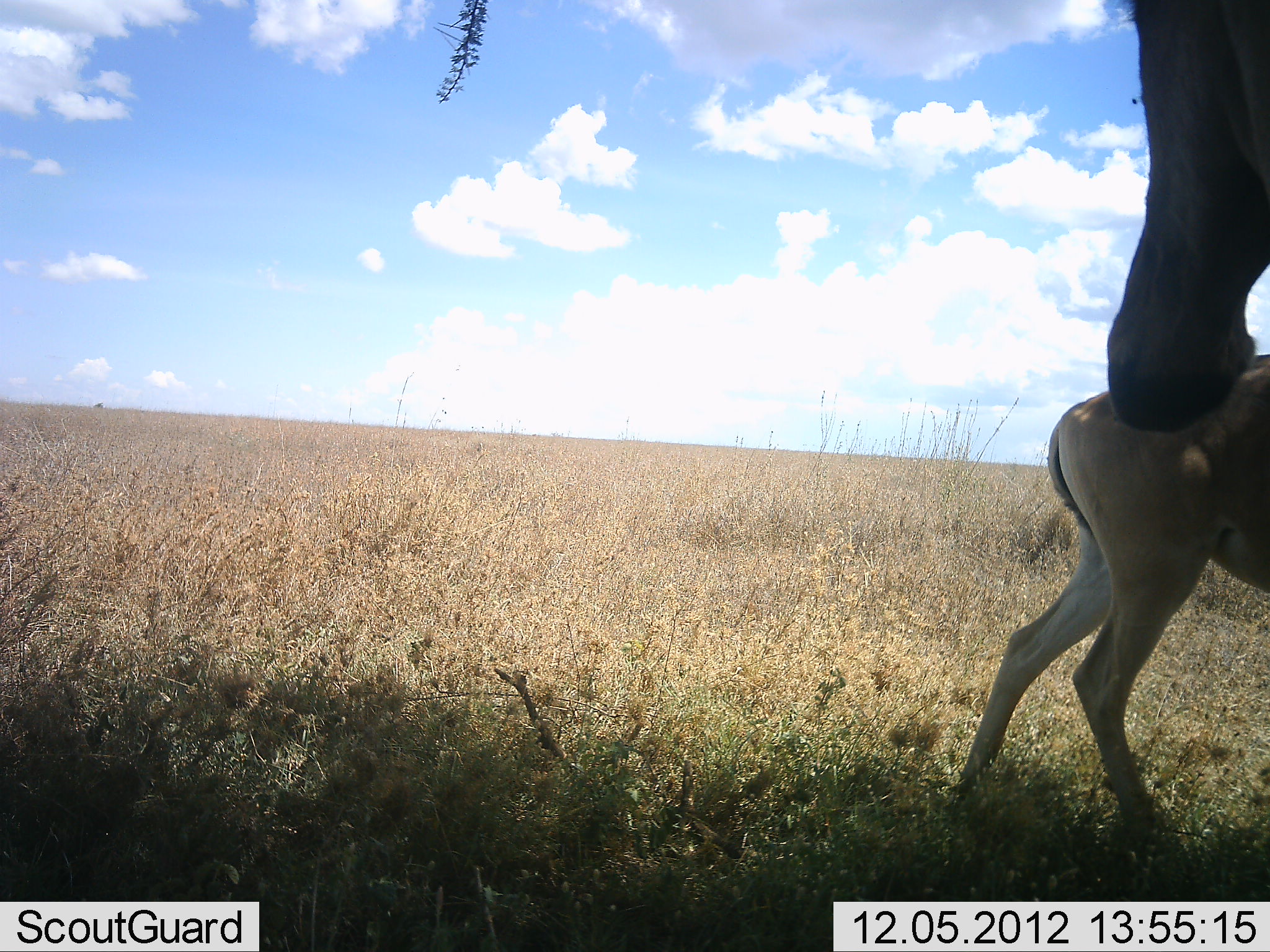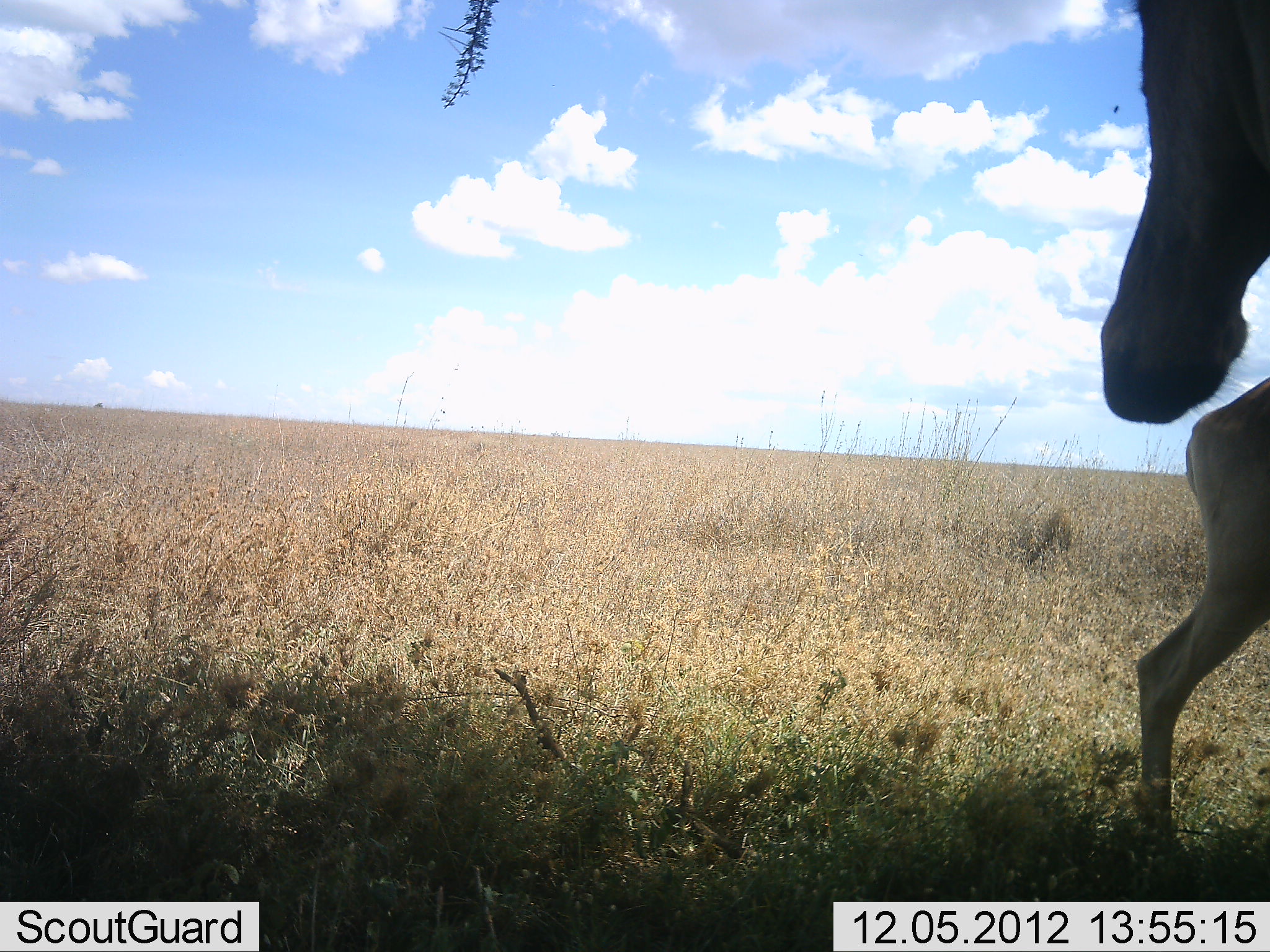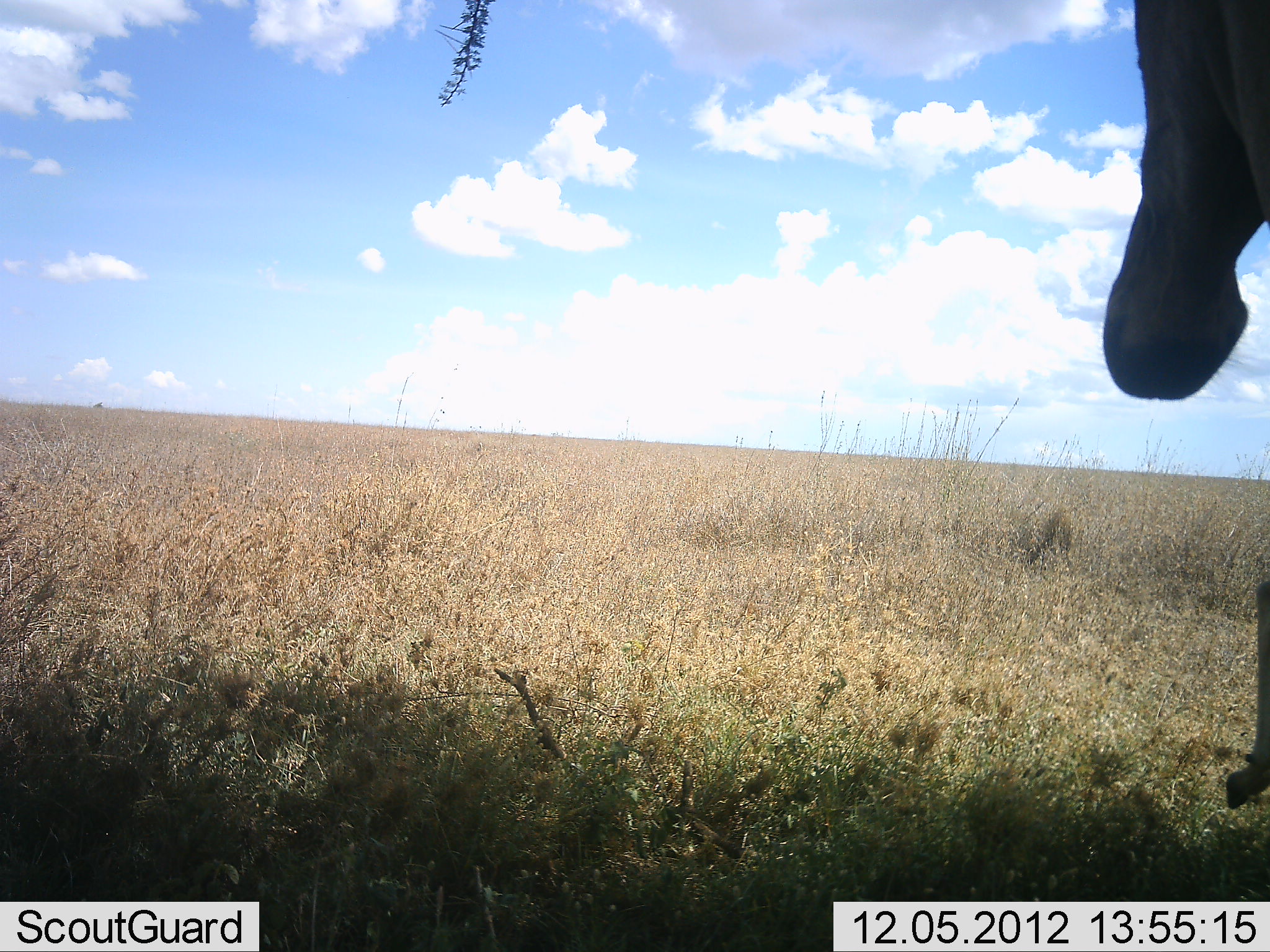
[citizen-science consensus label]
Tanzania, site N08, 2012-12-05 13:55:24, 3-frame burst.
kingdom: Animalia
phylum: Chordata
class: Mammalia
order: Artiodactyla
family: Bovidae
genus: Alcelaphus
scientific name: Alcelaphus buselaphus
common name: hartebeest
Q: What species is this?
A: Hartebeest (Alcelaphus buselaphus).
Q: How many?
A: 2.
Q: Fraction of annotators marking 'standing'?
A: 82%.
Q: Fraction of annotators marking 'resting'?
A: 0%.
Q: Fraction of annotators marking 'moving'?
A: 82%.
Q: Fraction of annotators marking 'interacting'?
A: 9%.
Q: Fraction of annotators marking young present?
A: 45%.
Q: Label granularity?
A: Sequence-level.